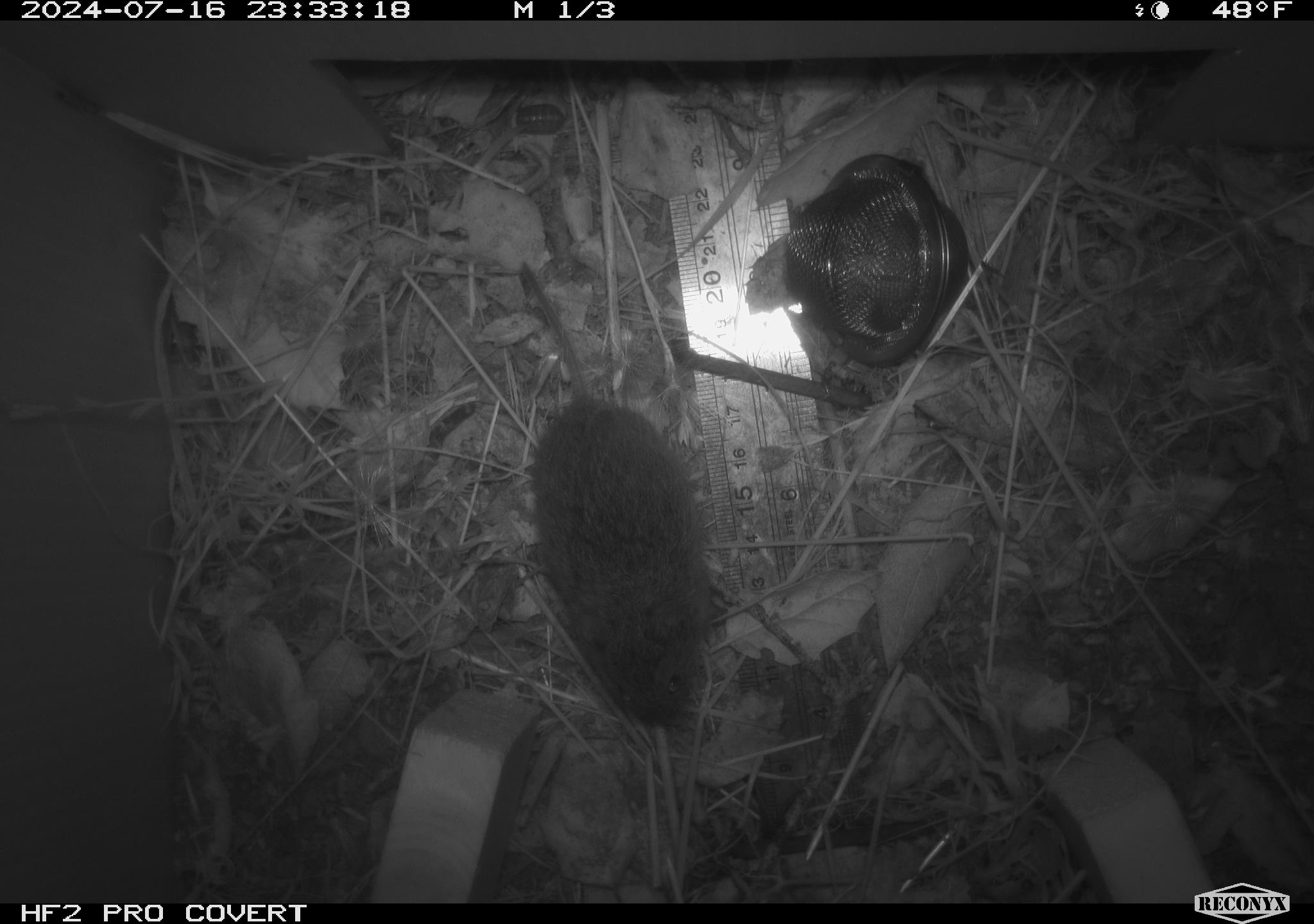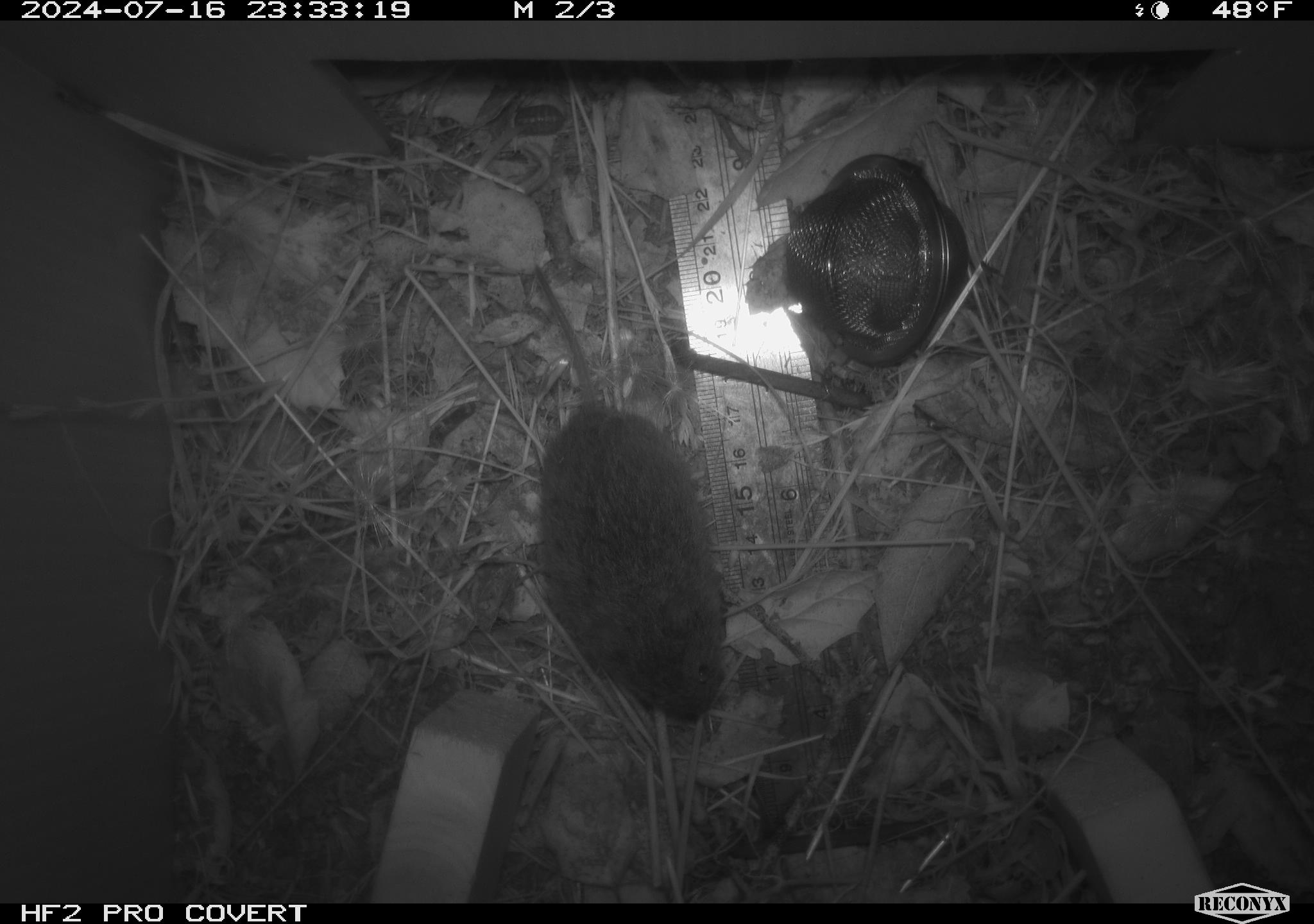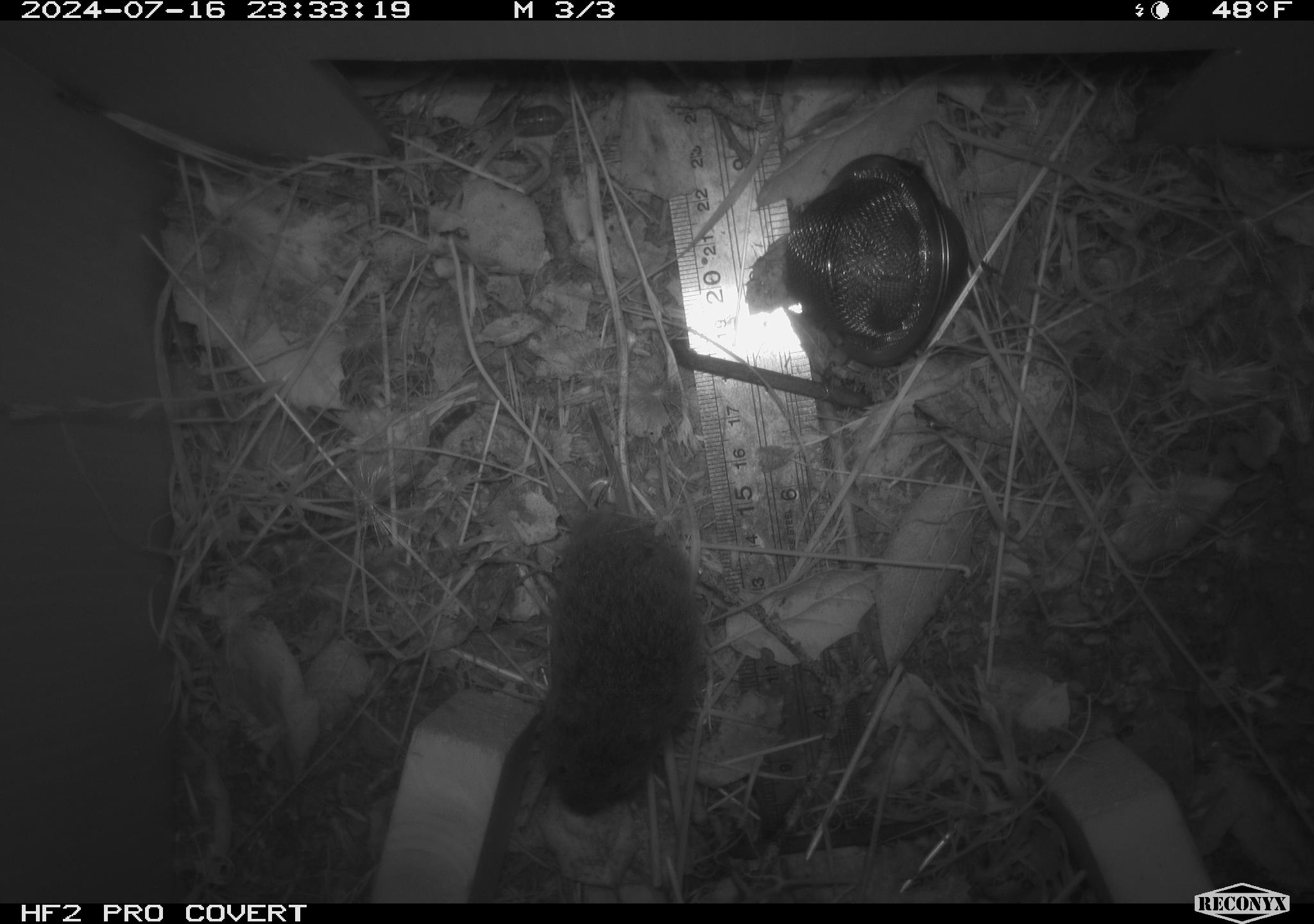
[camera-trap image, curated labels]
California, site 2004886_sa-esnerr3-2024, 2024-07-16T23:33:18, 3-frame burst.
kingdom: Animalia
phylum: Chordata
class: Mammalia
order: Rodentia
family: Cricetidae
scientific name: Cricetidae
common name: hamsters, voles, lemmings, and allies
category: cricetidae family